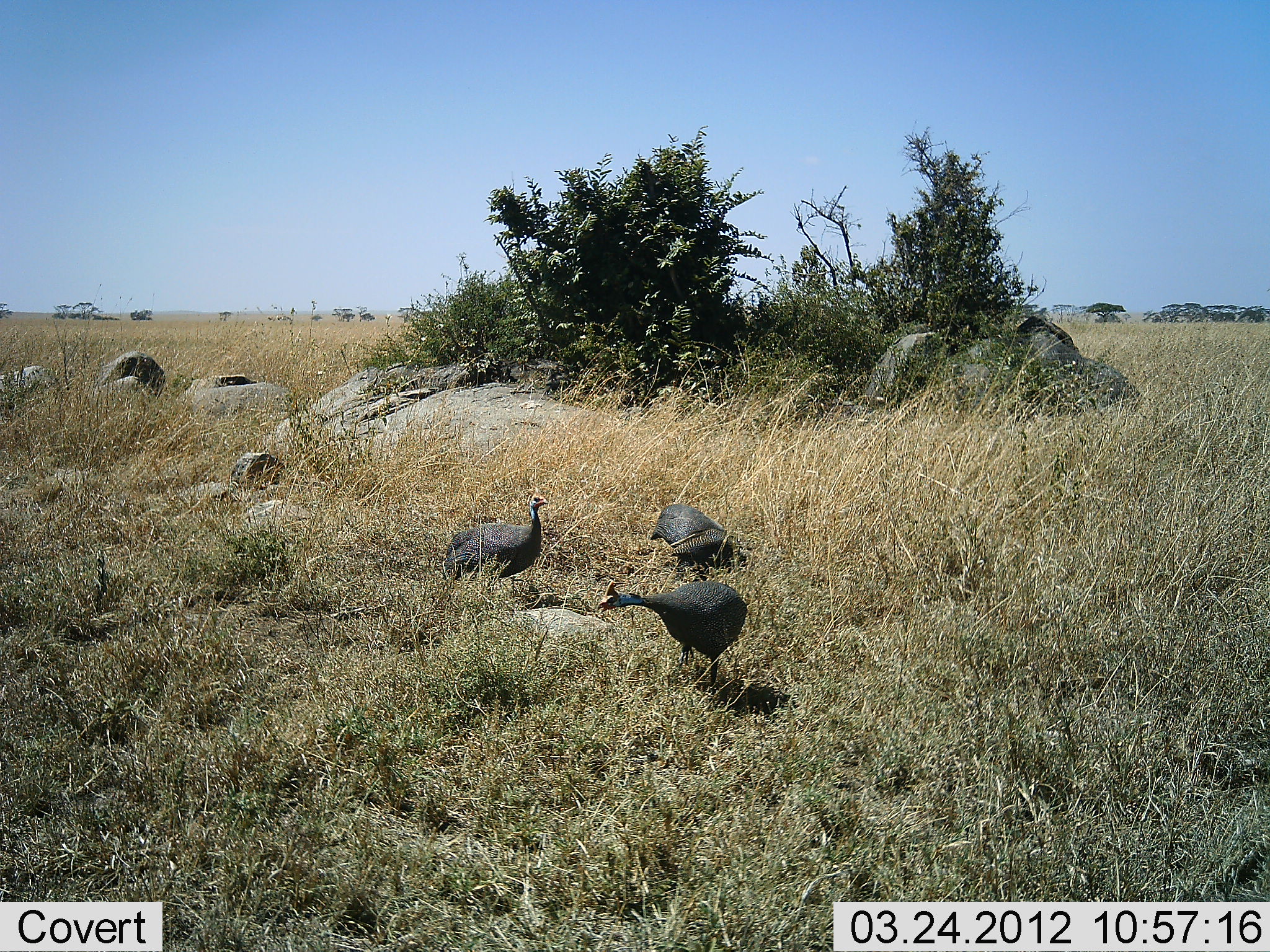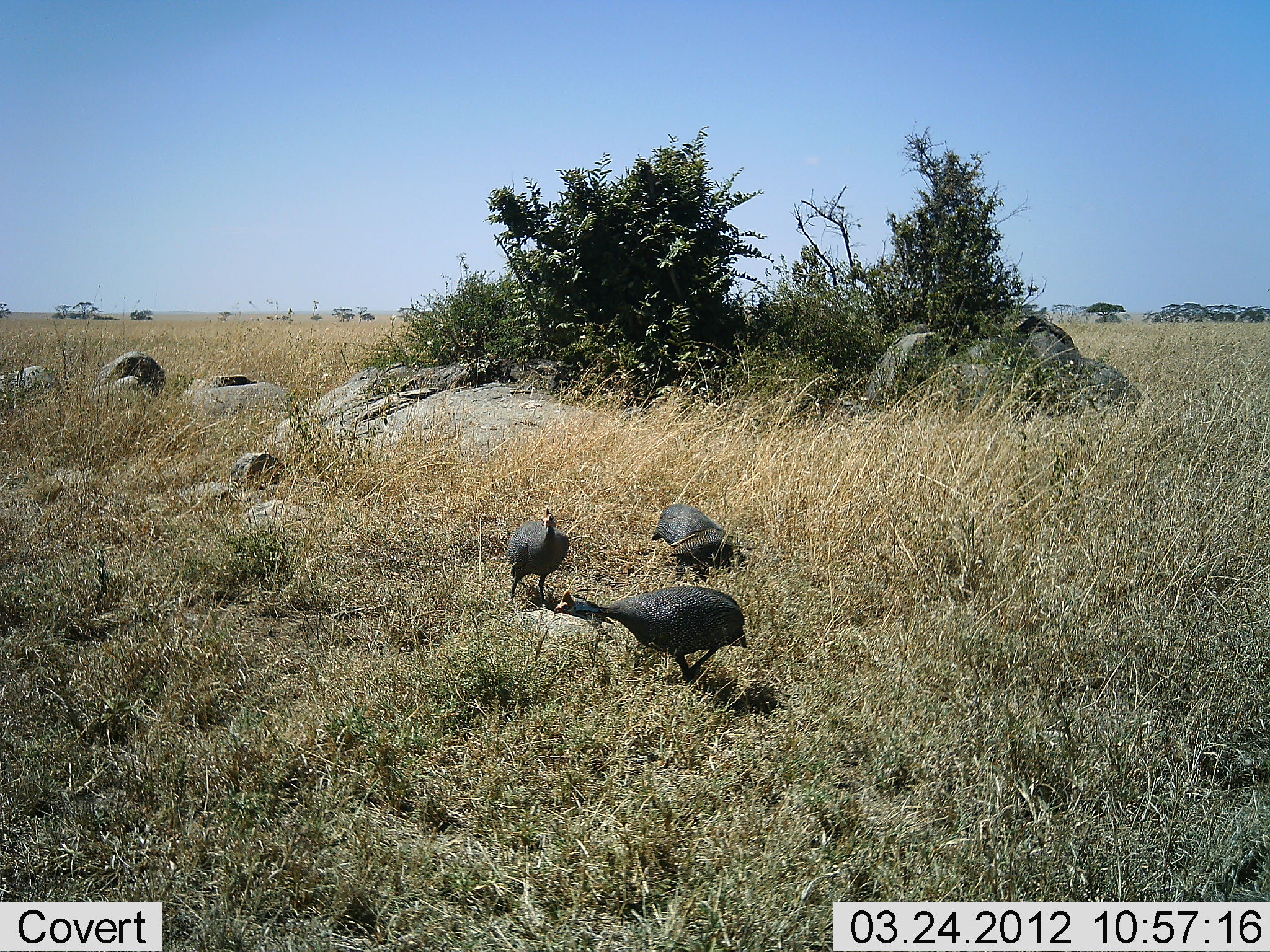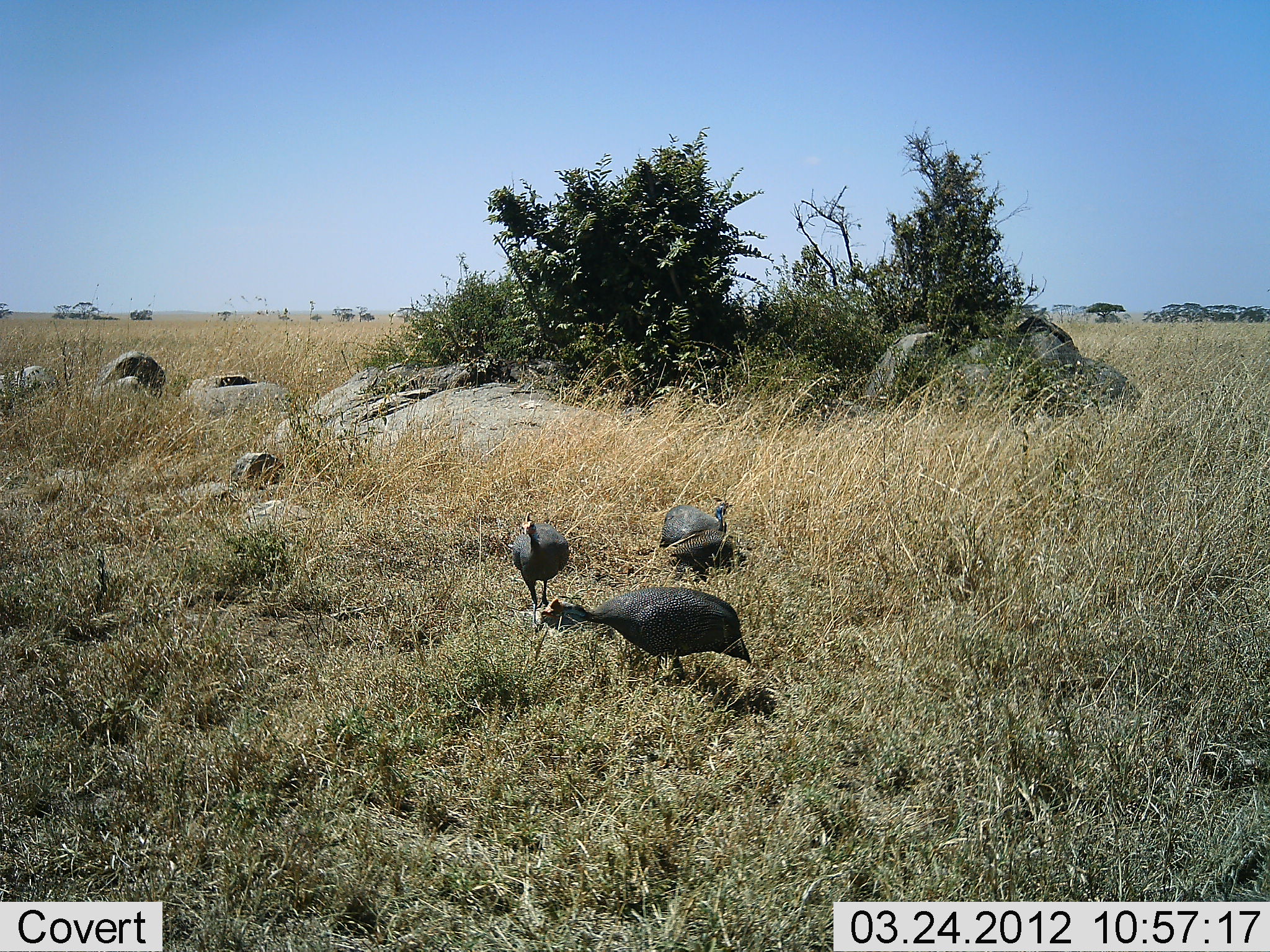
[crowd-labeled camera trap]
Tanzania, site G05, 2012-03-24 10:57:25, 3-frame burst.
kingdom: Animalia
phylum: Chordata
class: Aves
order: Galliformes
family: Numididae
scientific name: Numididae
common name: guinea fowl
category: guineafowl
Guineafowl (guinea fowl) (Numididae), count 3. Behavior (volunteer vote fractions): standing 41%, resting 9%, moving 66%, interacting 0%. Young present (vote fraction): 0%. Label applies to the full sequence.